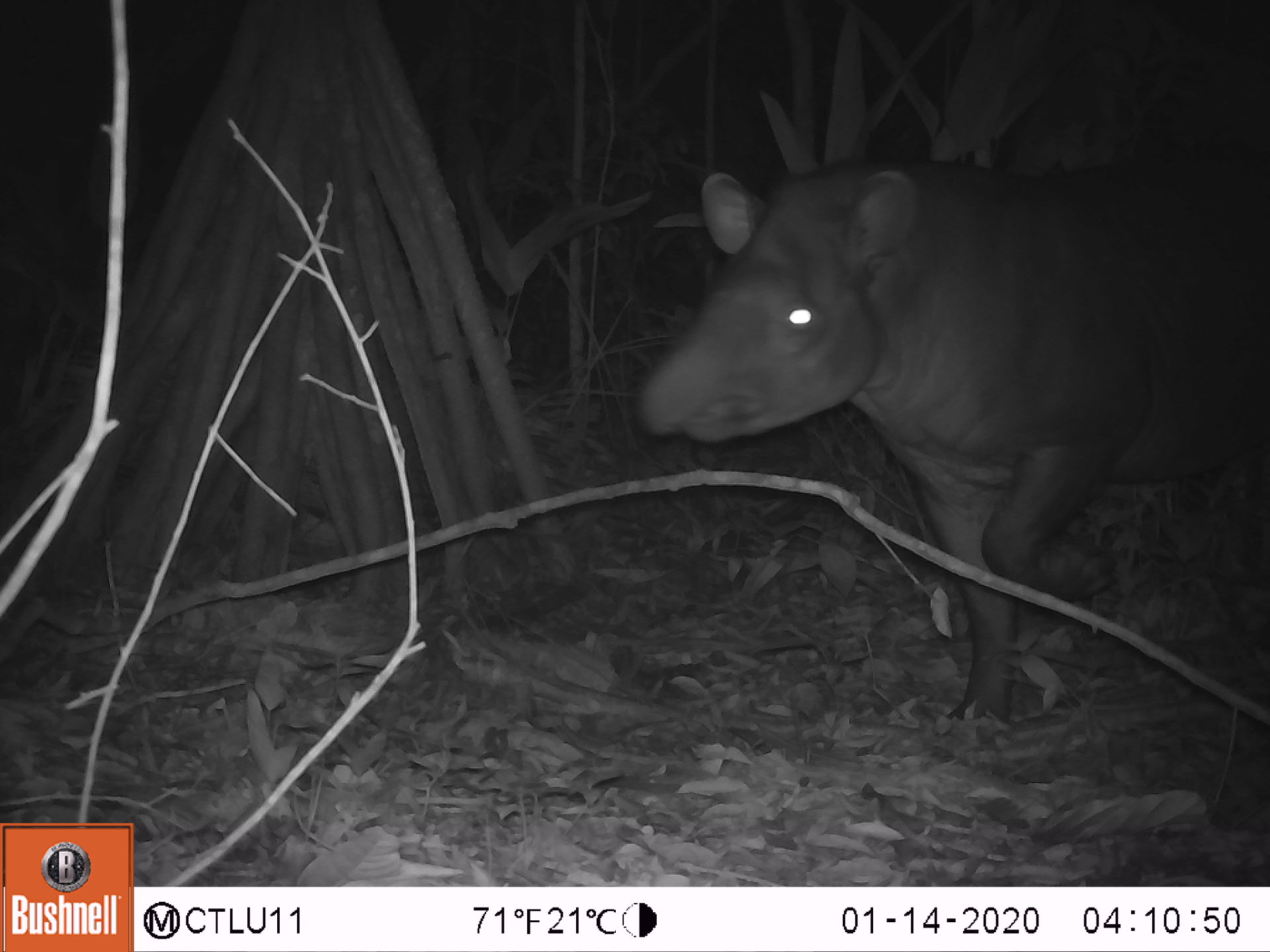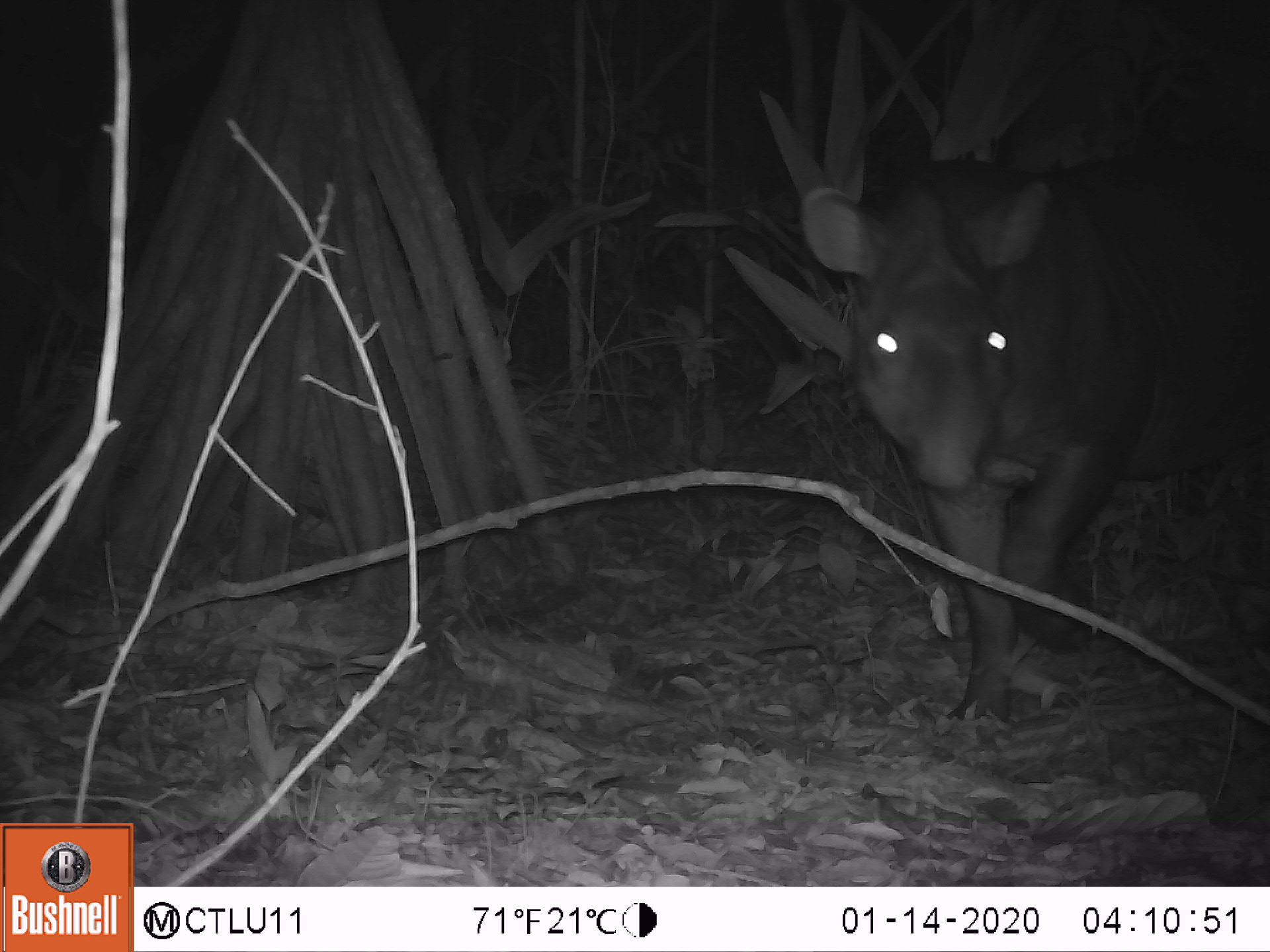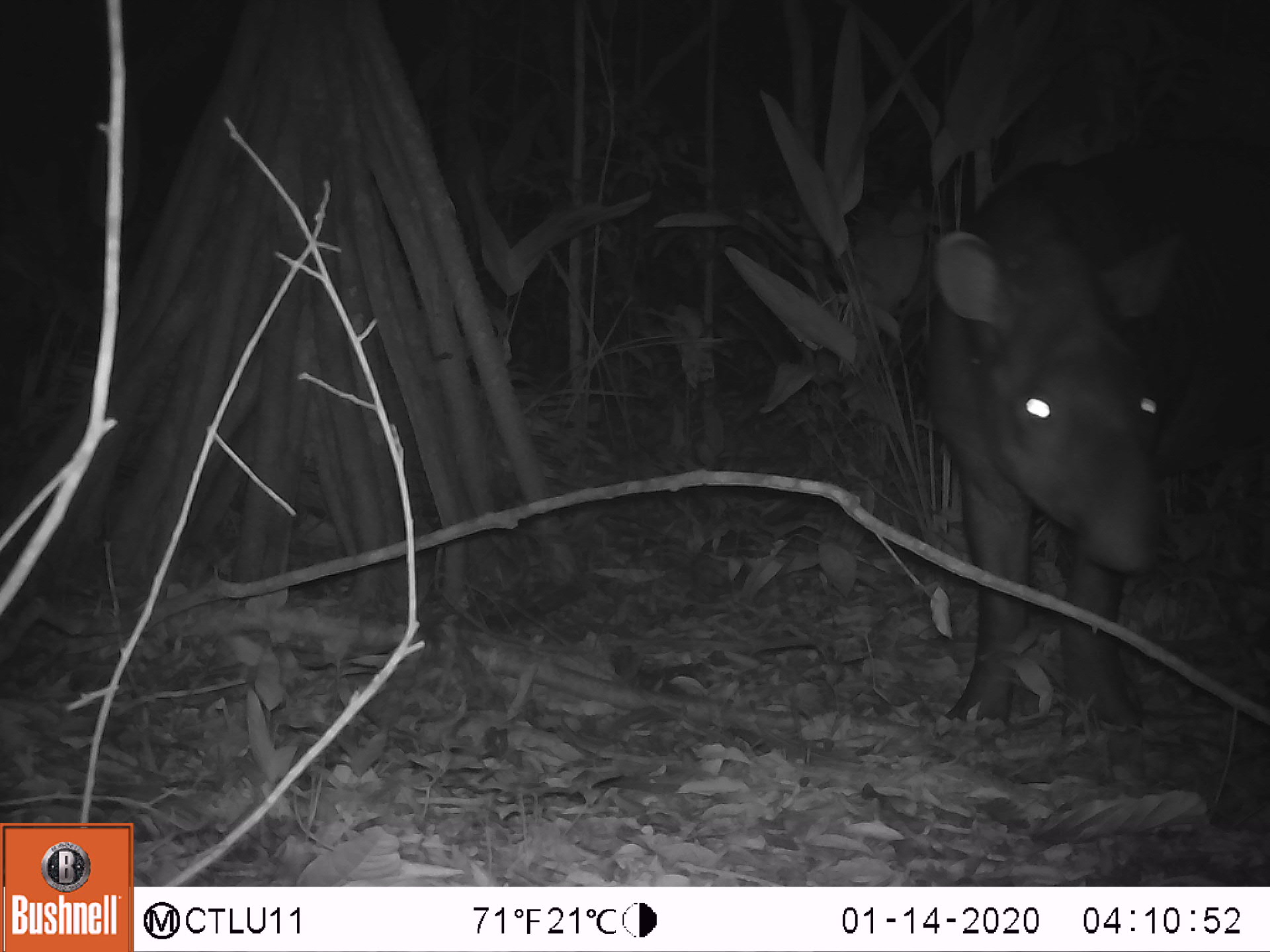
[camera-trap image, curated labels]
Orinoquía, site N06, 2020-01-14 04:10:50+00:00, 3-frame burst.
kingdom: Animalia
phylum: Chordata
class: Mammalia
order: Perissodactyla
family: Tapiridae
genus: Tapirus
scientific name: Tapirus terrestris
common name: lowland tapir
Lowland tapir (Tapirus terrestris).